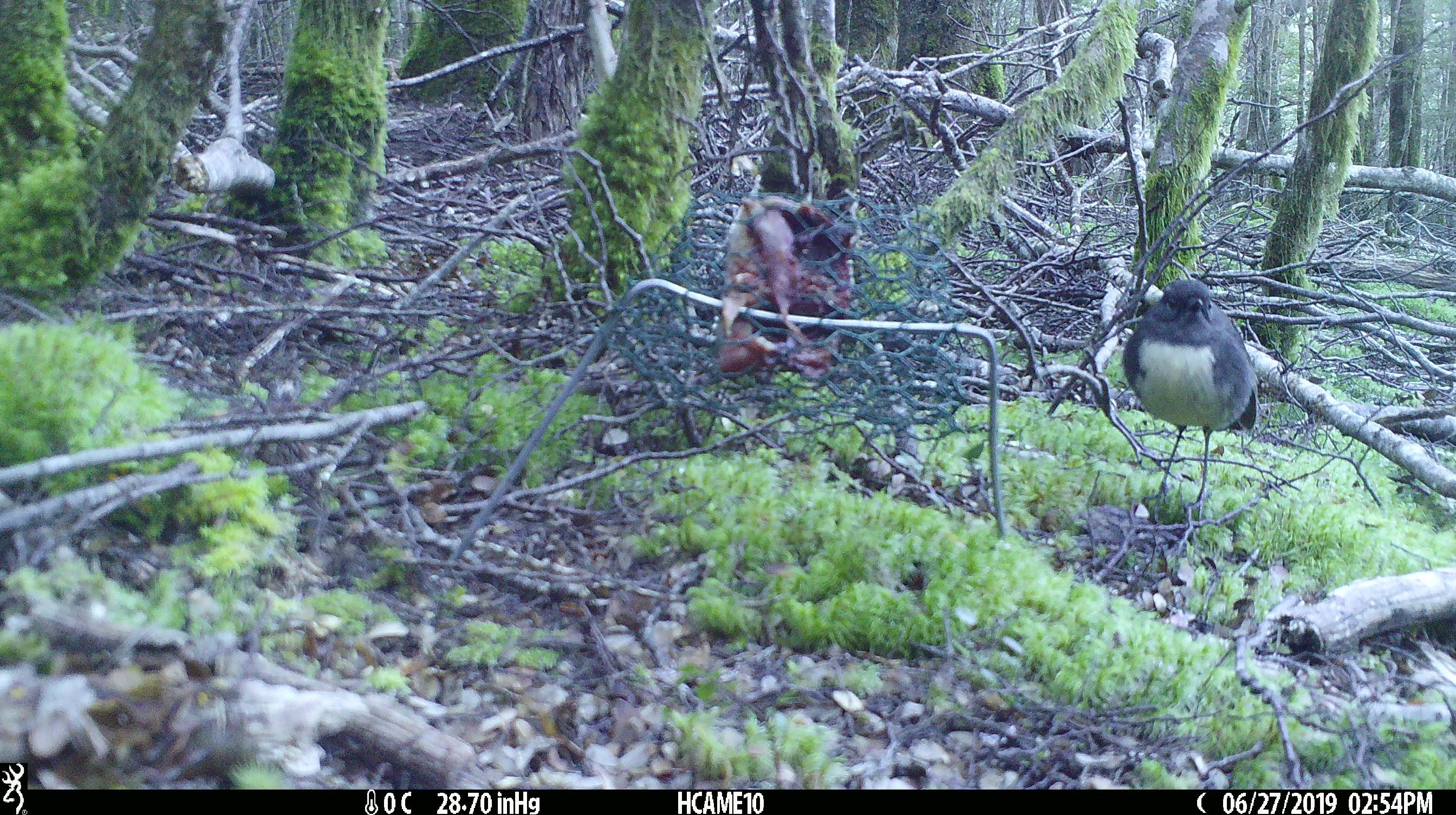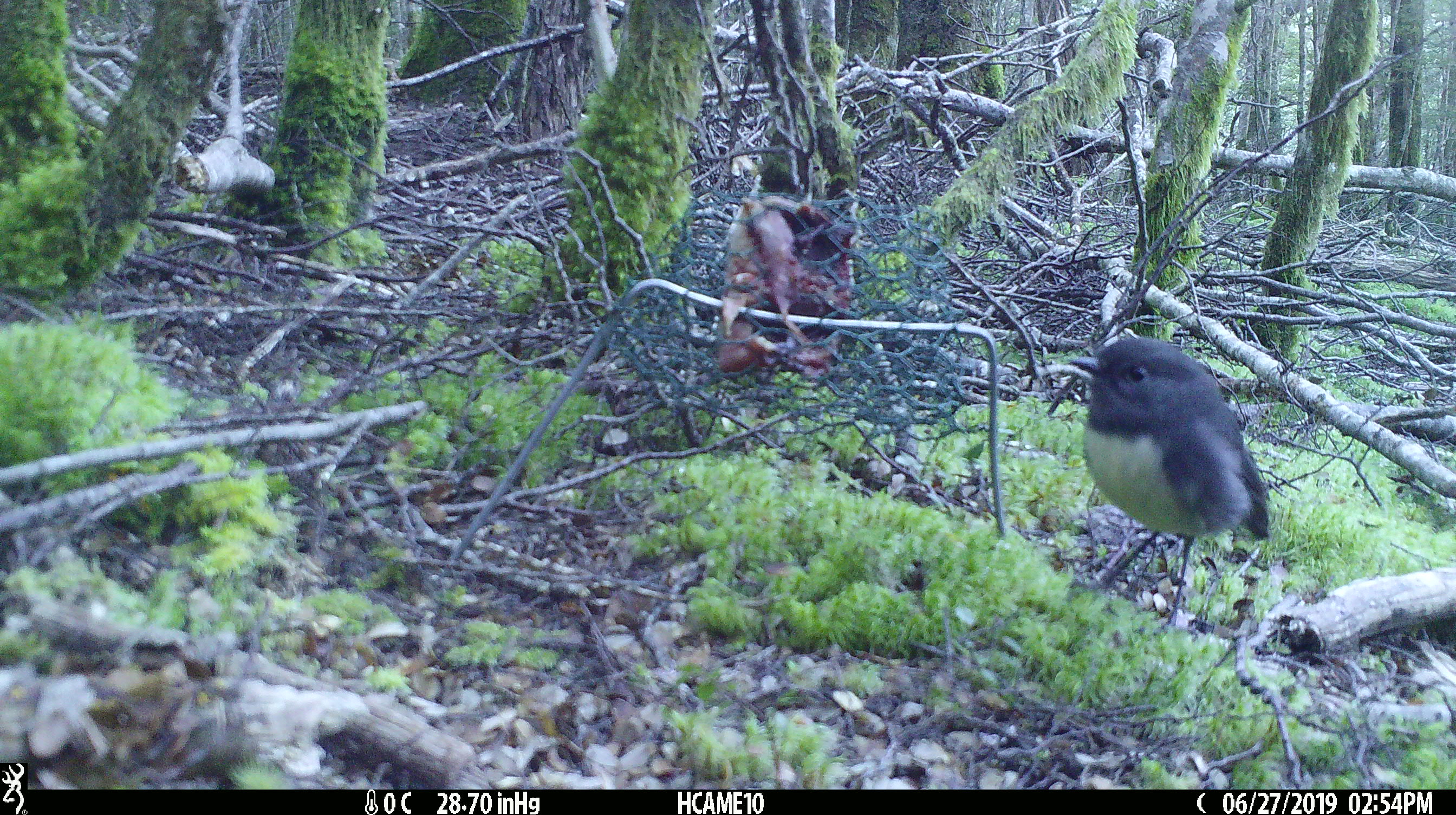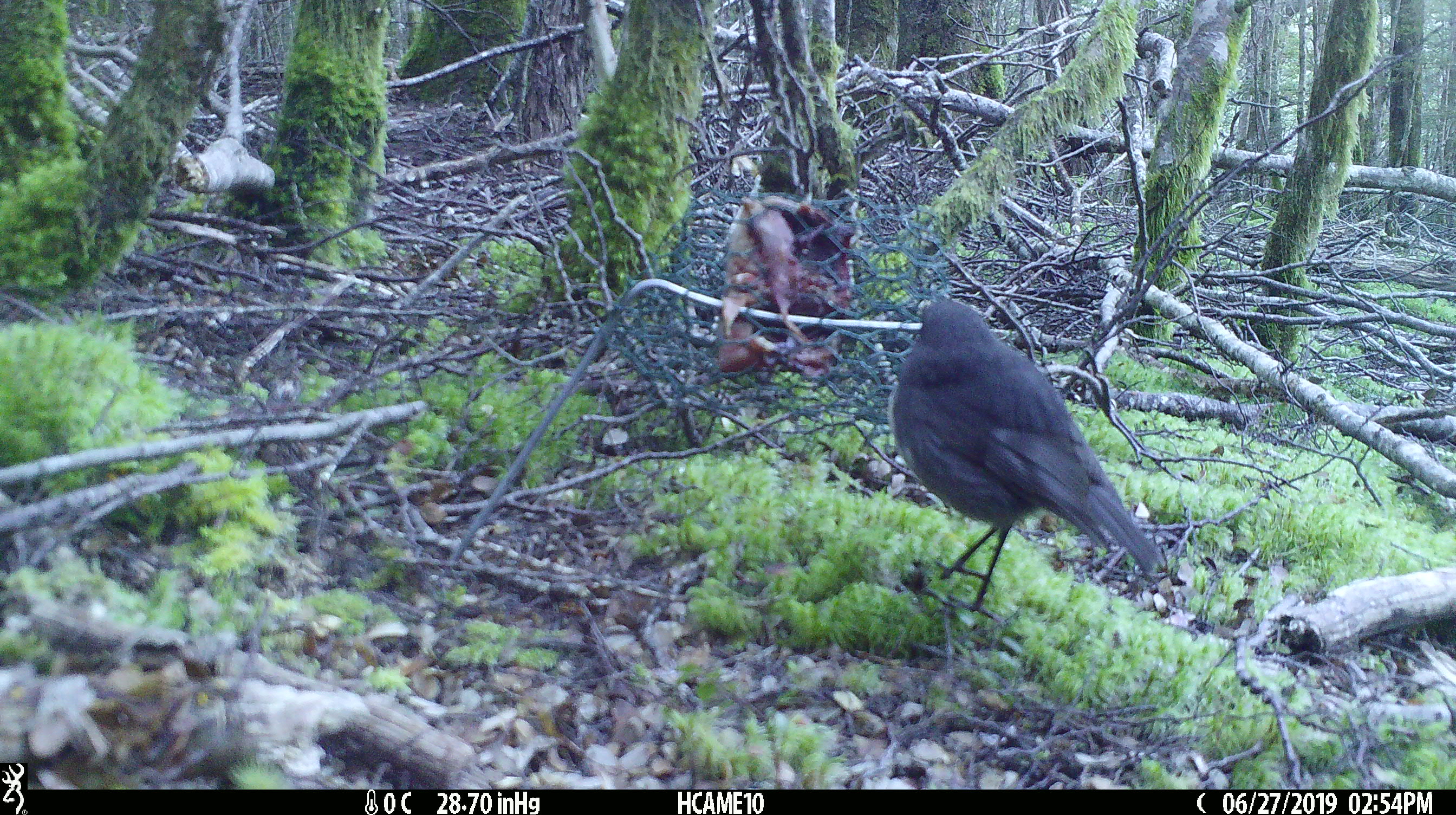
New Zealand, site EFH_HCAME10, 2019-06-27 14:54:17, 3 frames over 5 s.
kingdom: Animalia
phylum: Chordata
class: Aves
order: Passeriformes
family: Petroicidae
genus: Petroica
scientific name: Petroica australis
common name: new zealand robin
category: robin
Robin (new zealand robin) (Petroica australis).